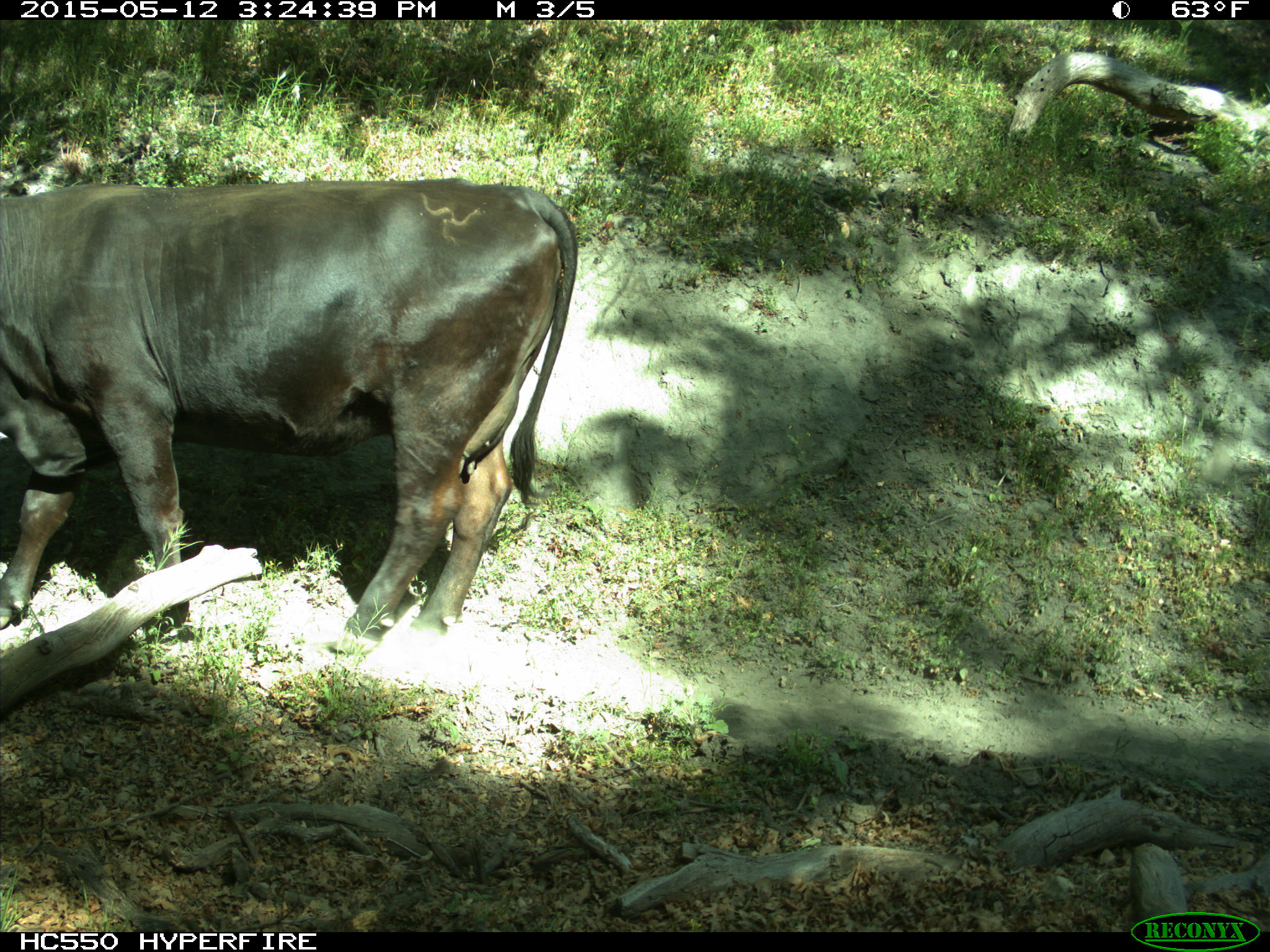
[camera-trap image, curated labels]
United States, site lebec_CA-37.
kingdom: Animalia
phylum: Chordata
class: Mammalia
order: Artiodactyla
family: Bovidae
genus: Bos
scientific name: Bos taurus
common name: domestic cow